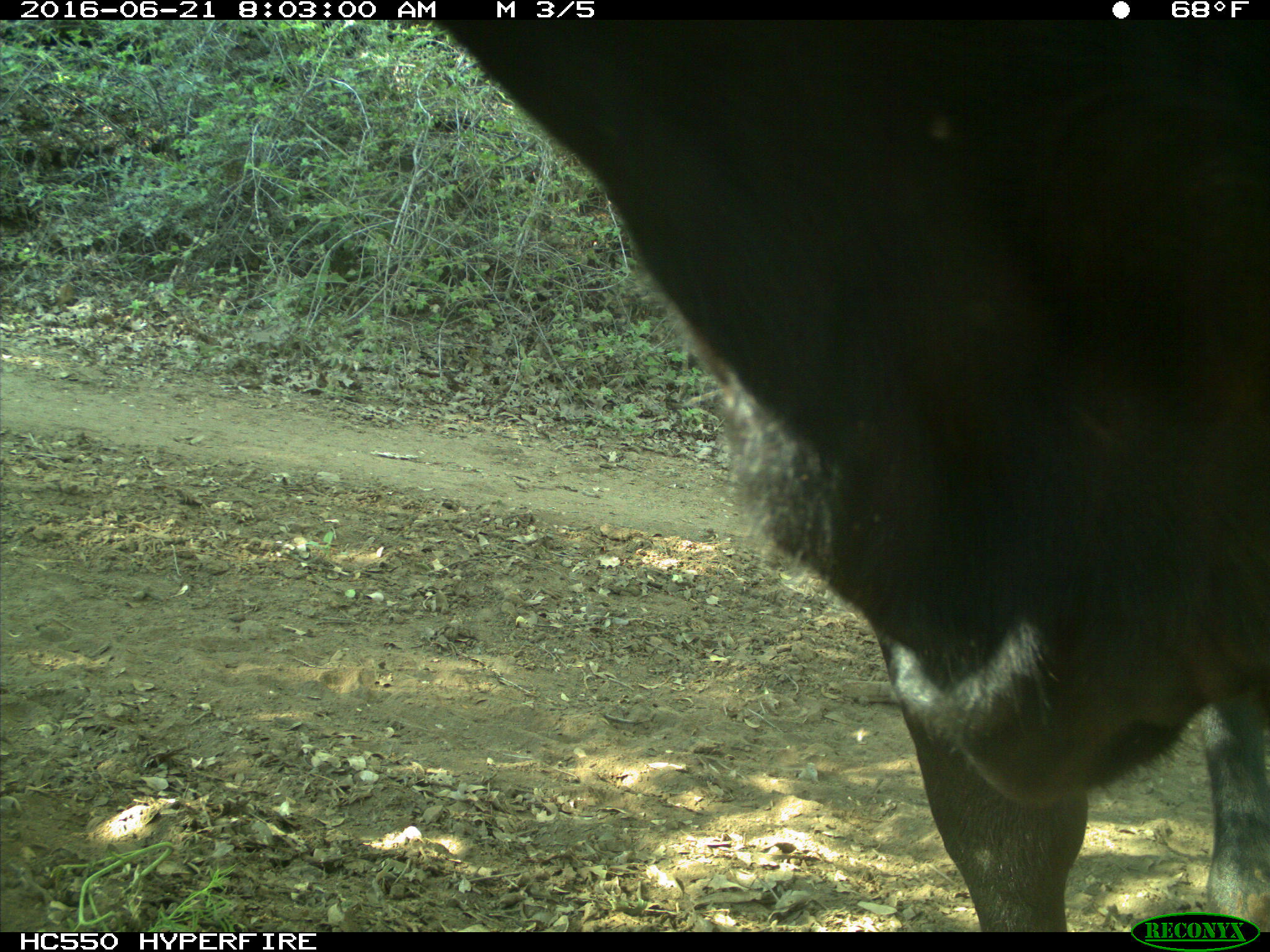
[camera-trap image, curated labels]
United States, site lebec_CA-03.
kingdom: Animalia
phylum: Chordata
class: Mammalia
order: Artiodactyla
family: Bovidae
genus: Bos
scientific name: Bos taurus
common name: domestic cow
Bos taurus (domestic cow).